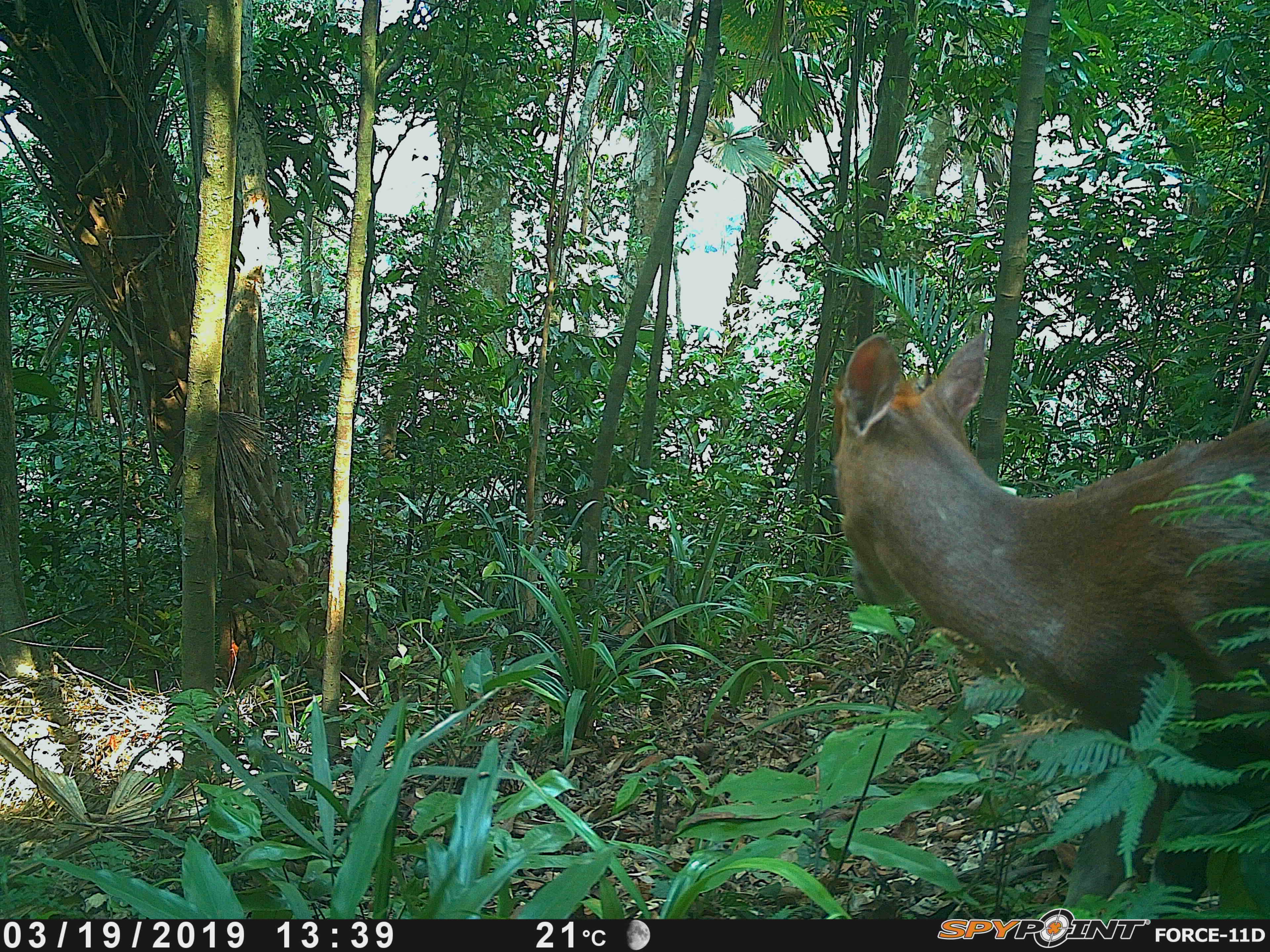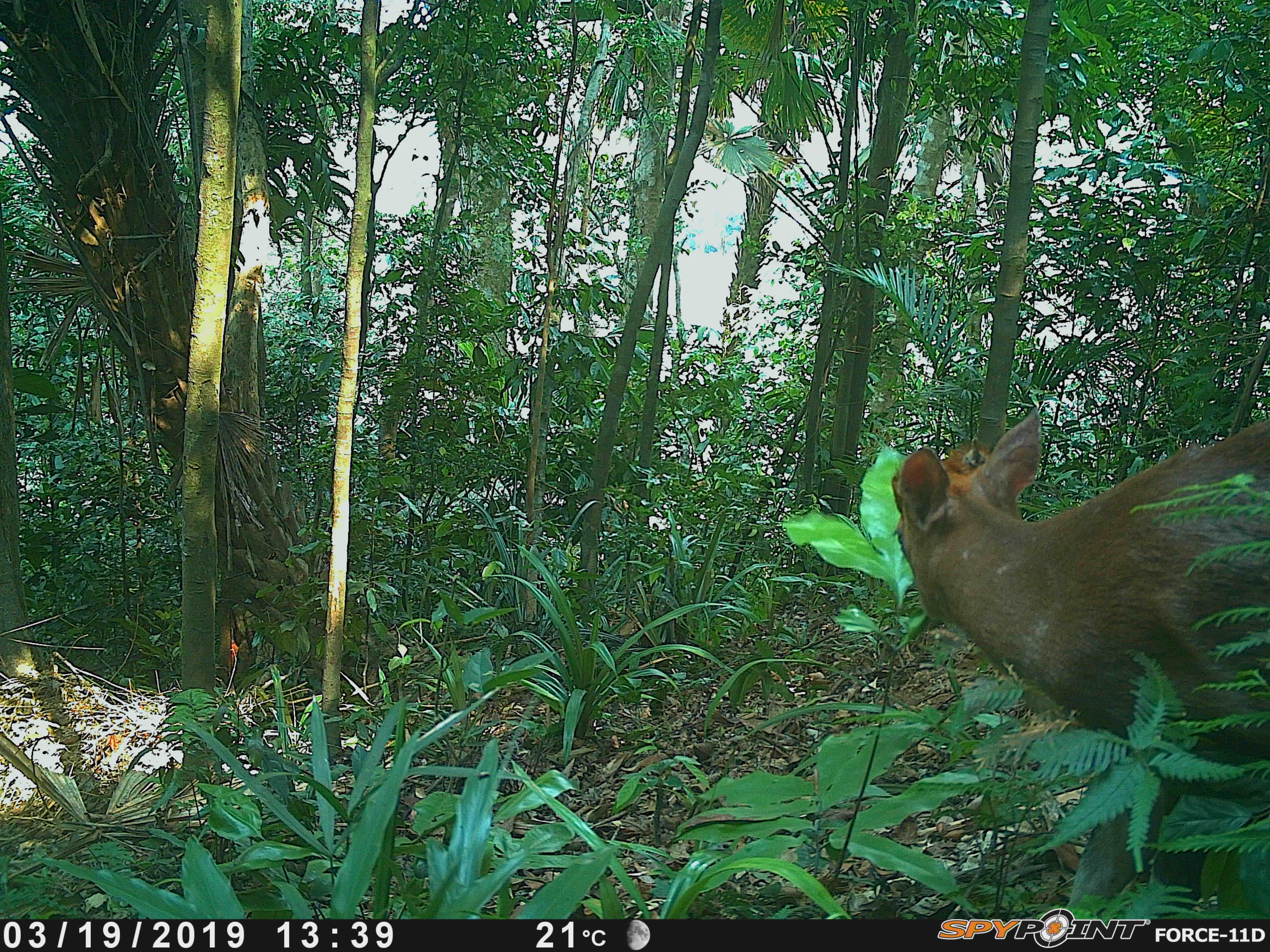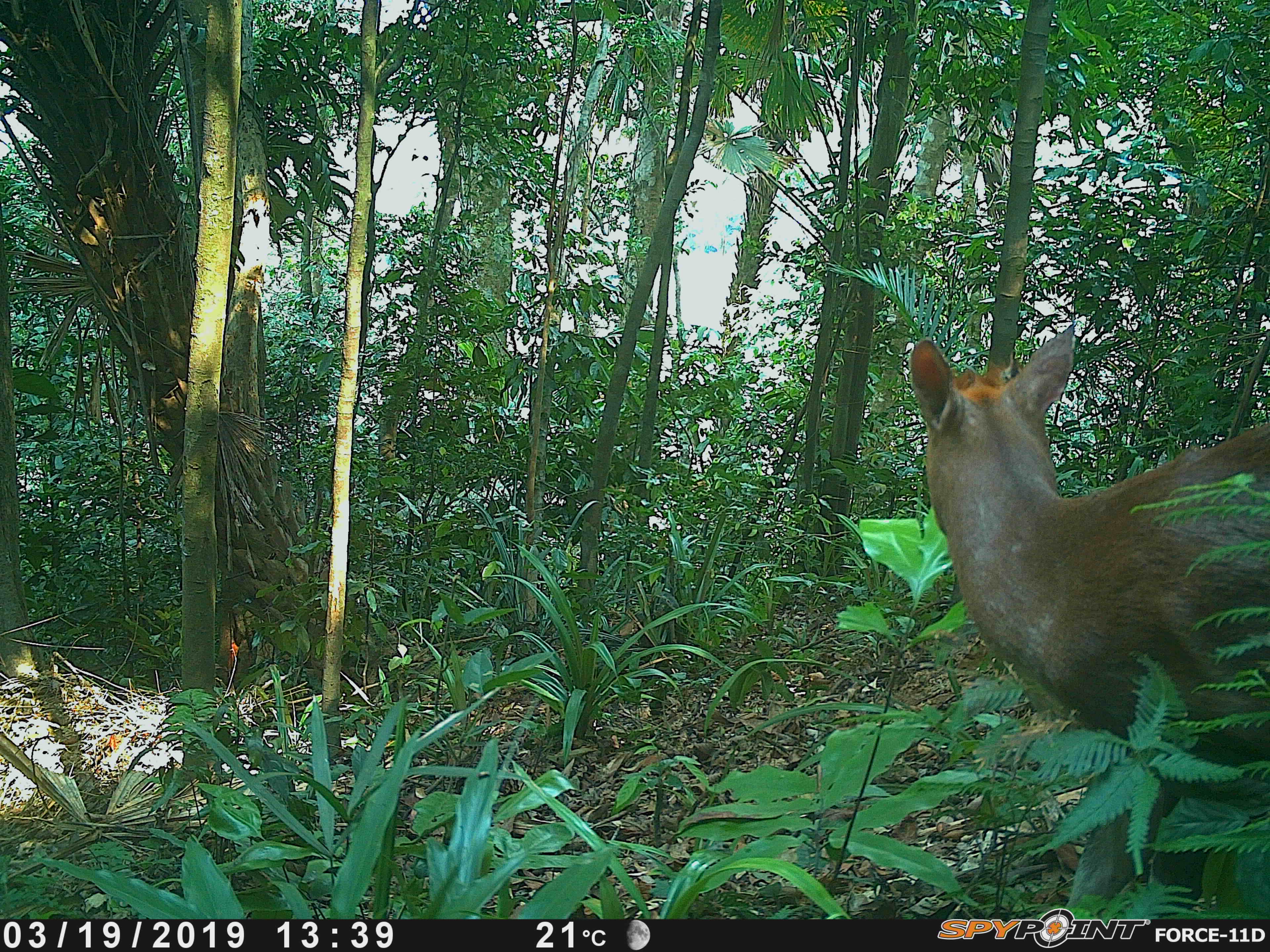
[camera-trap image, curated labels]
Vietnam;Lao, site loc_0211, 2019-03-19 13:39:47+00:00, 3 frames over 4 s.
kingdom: Animalia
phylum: Chordata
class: Mammalia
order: Artiodactyla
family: Cervidae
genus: Muntiacus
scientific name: Muntiacus rooseveltorum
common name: roosevelt's muntjac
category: roosevelts muntjac group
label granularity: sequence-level